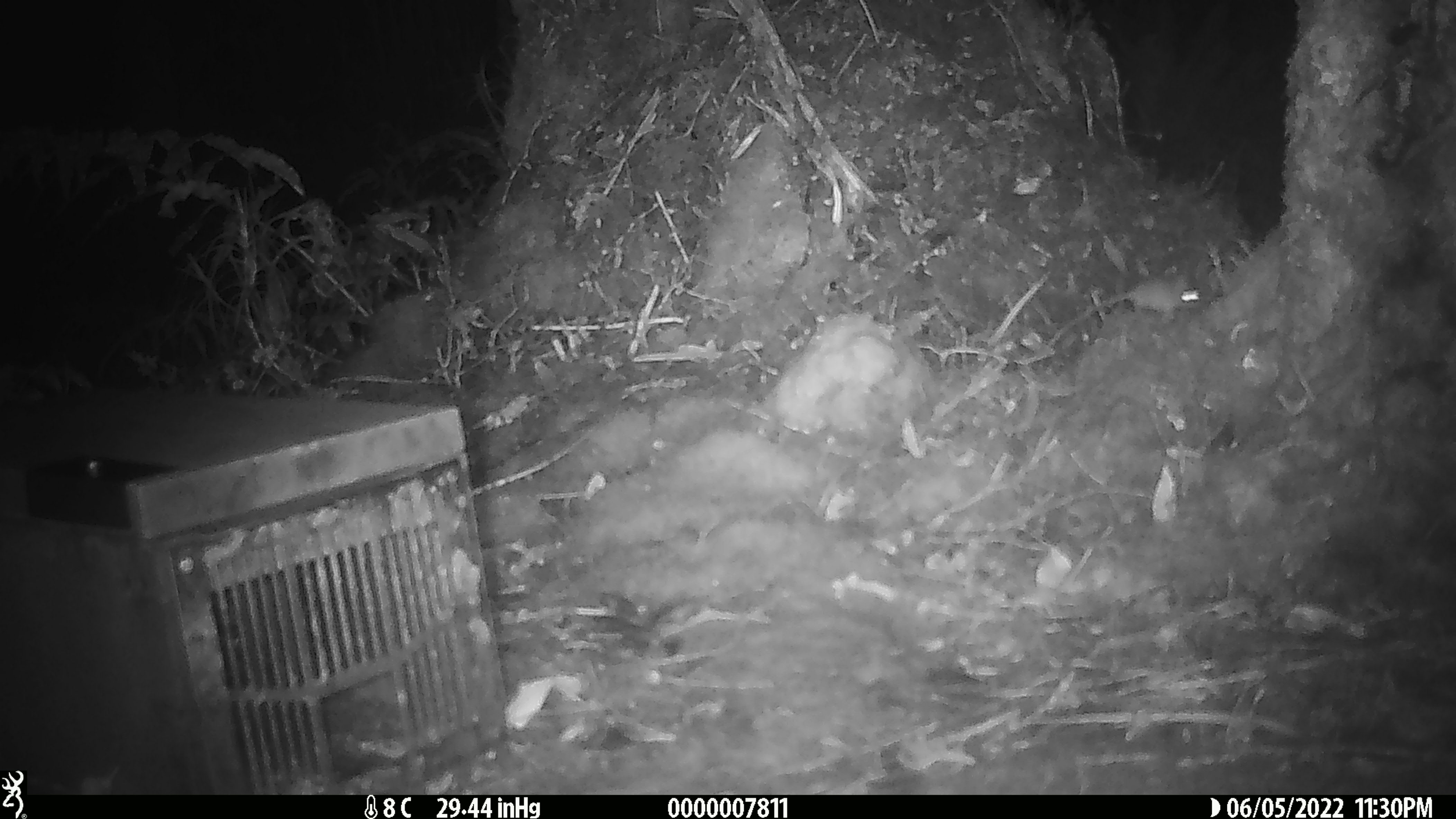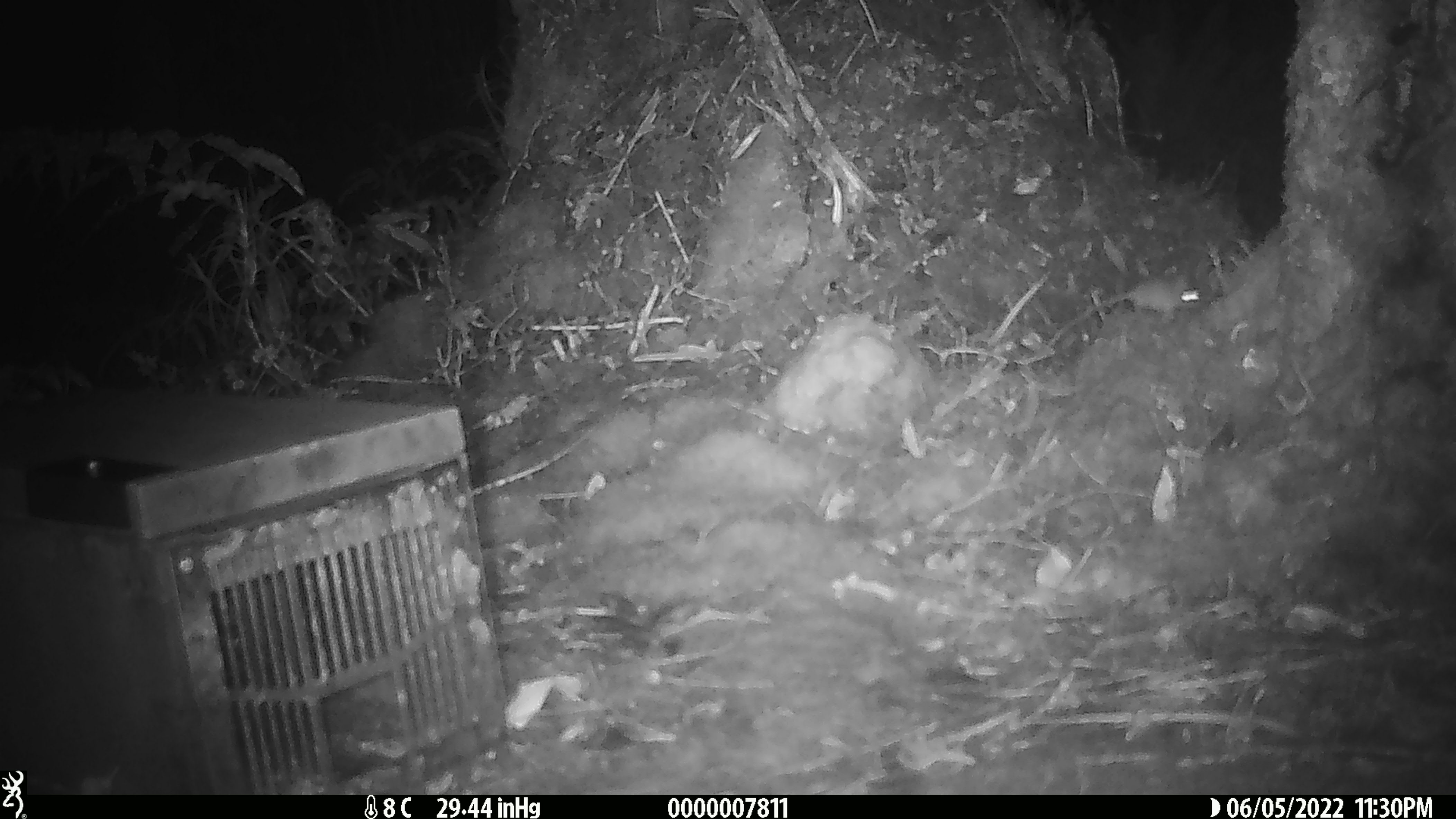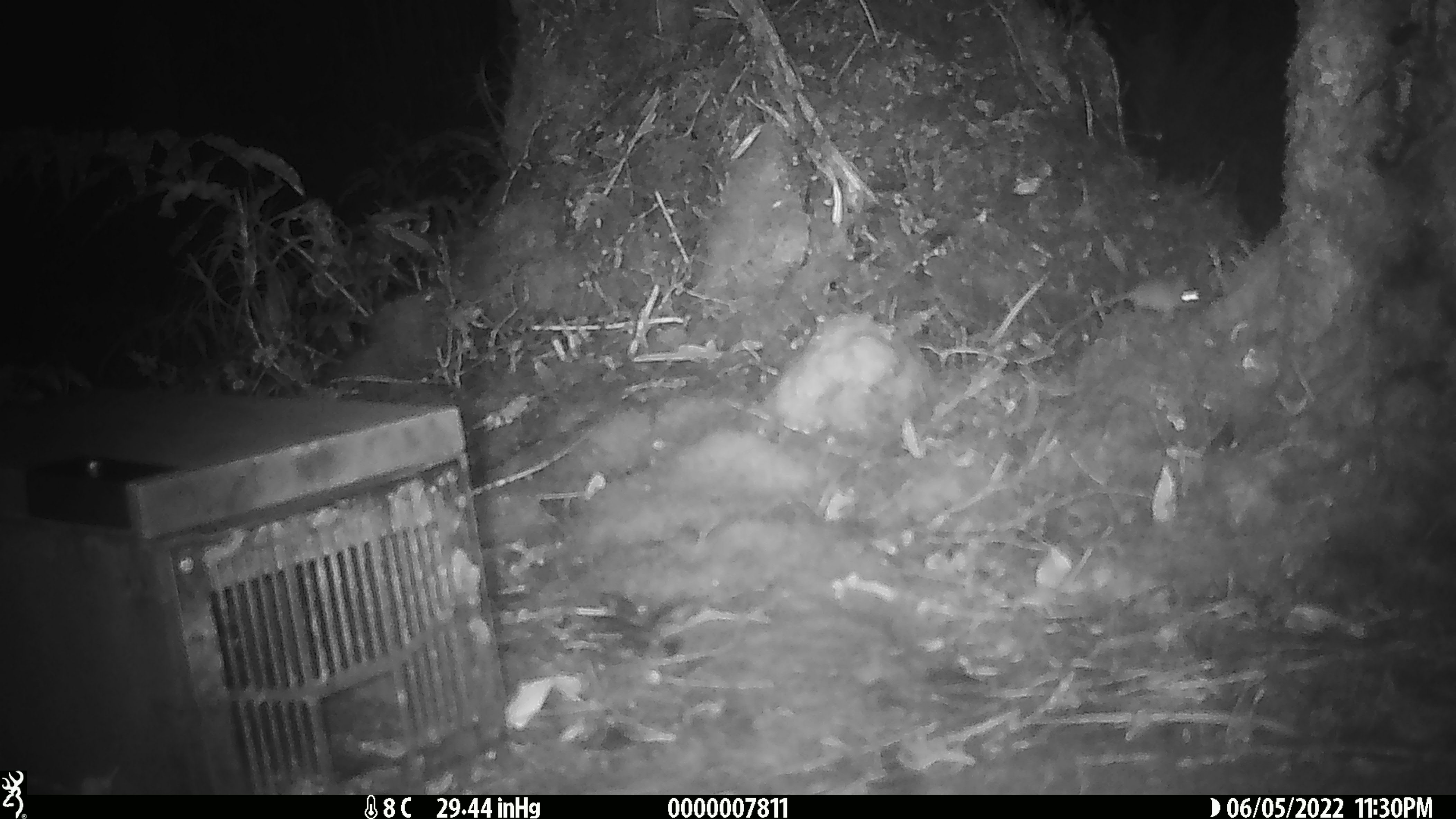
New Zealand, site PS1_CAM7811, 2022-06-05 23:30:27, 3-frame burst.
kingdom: Animalia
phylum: Chordata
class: Mammalia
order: Rodentia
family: Muridae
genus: Mus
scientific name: Mus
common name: mouse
Mouse (Mus).